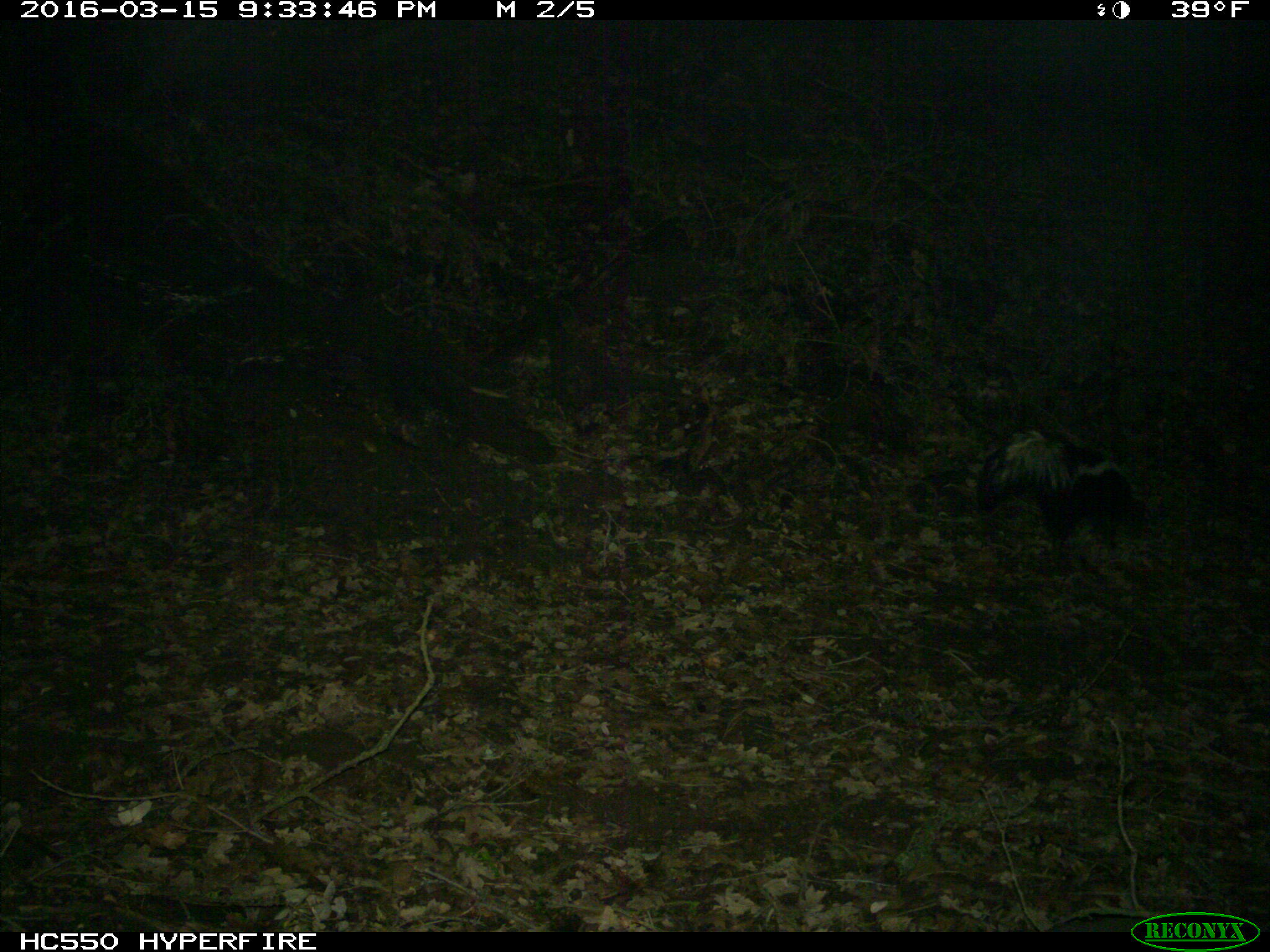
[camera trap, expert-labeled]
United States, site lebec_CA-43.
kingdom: Animalia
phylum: Chordata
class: Mammalia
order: Carnivora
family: Mephitidae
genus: Mephitis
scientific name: Mephitis mephitis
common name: striped skunk